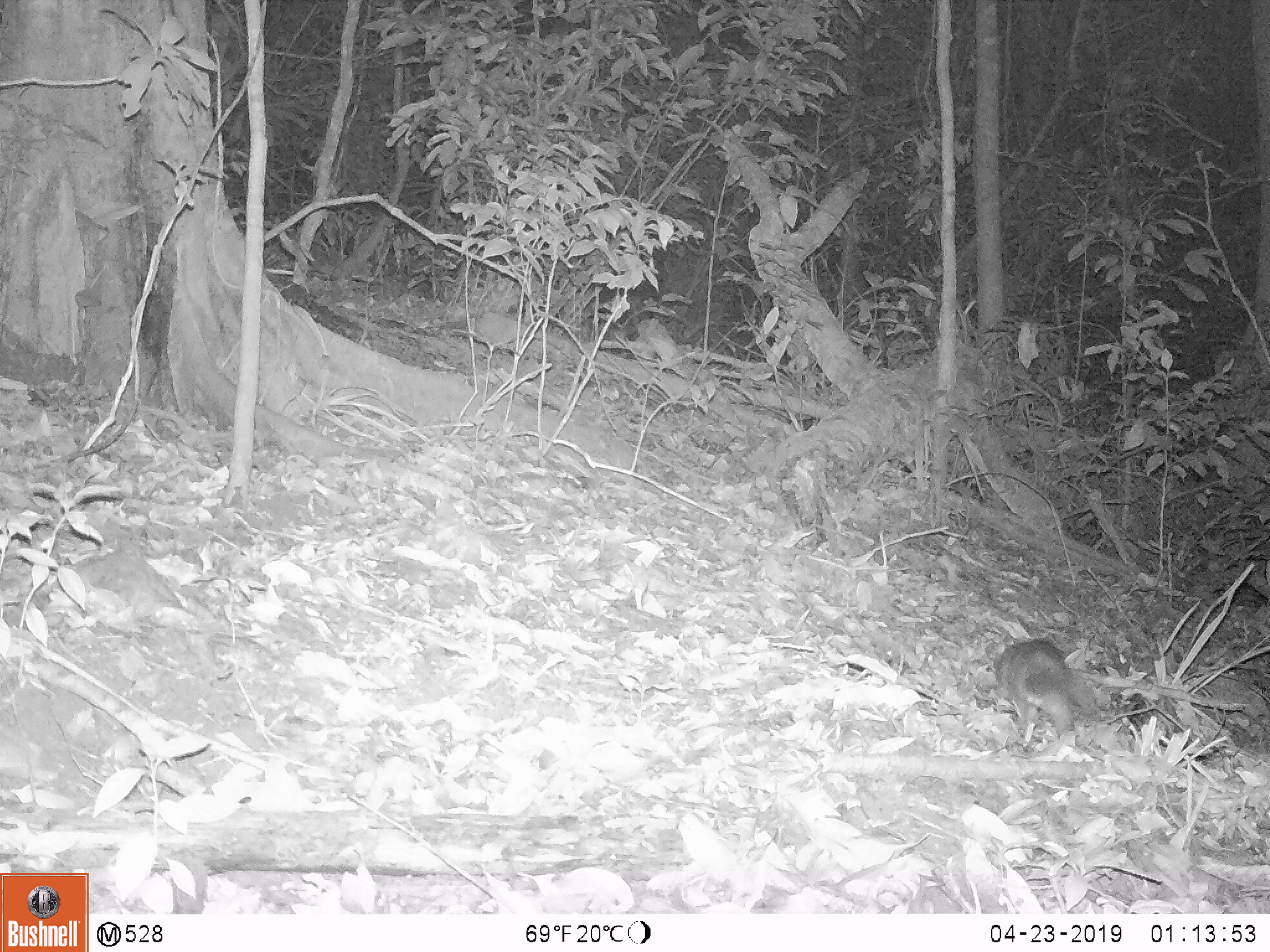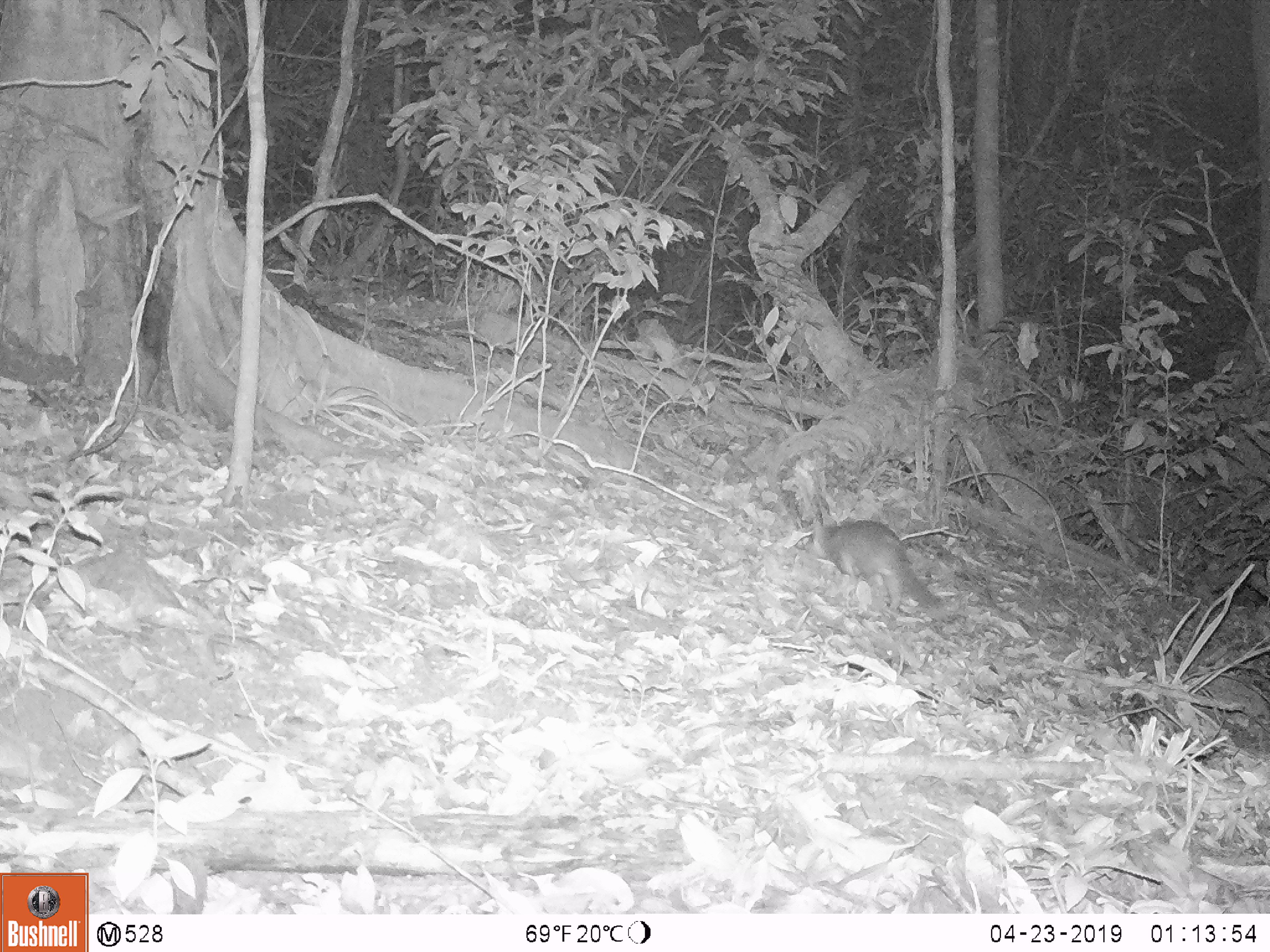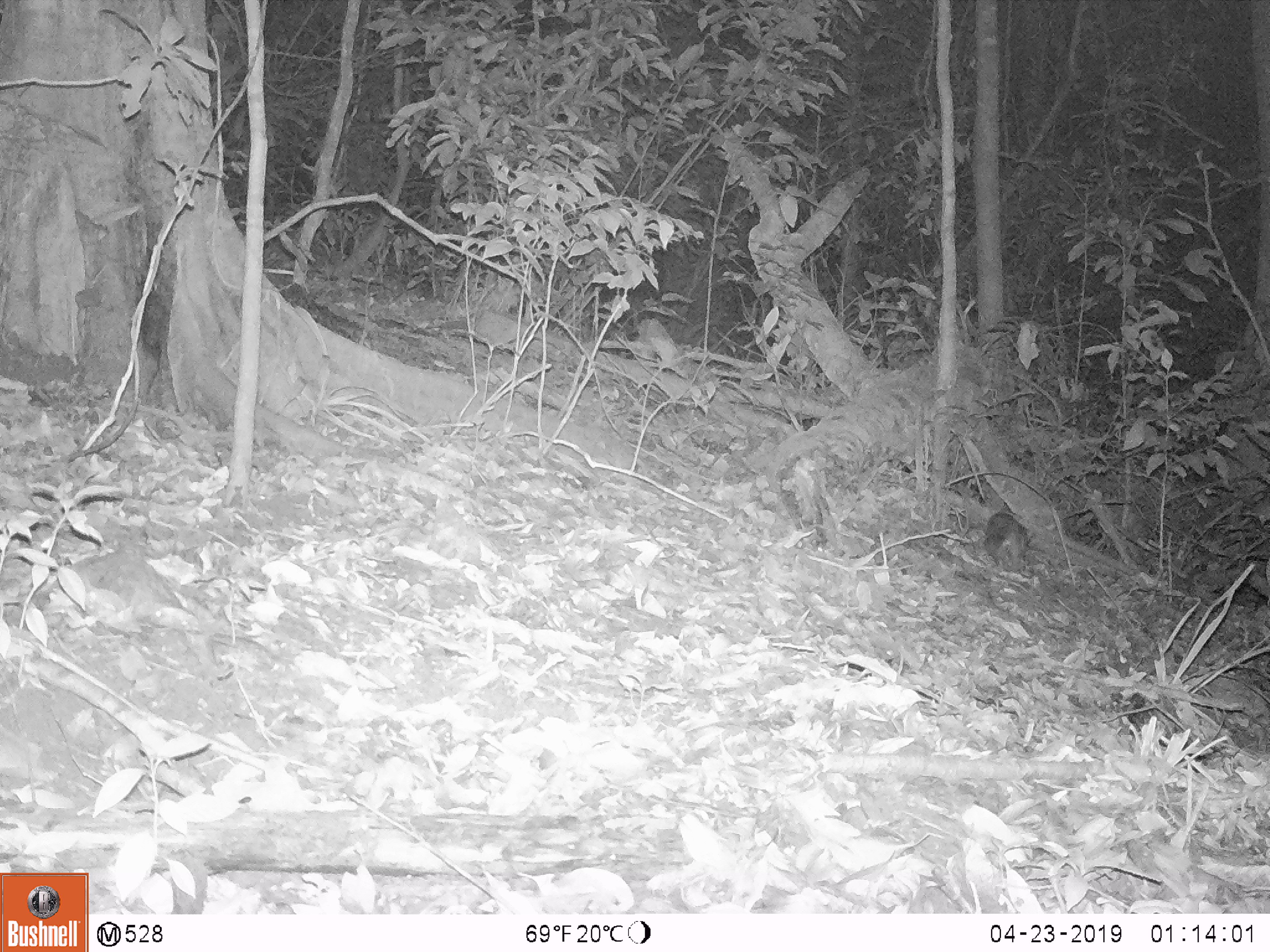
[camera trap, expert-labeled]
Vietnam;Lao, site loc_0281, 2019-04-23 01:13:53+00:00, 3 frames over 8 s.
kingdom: Animalia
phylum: Chordata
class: Mammalia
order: Carnivora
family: Mustelidae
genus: Melogale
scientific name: Melogale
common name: ferret badger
Ferret badger (Melogale). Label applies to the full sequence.